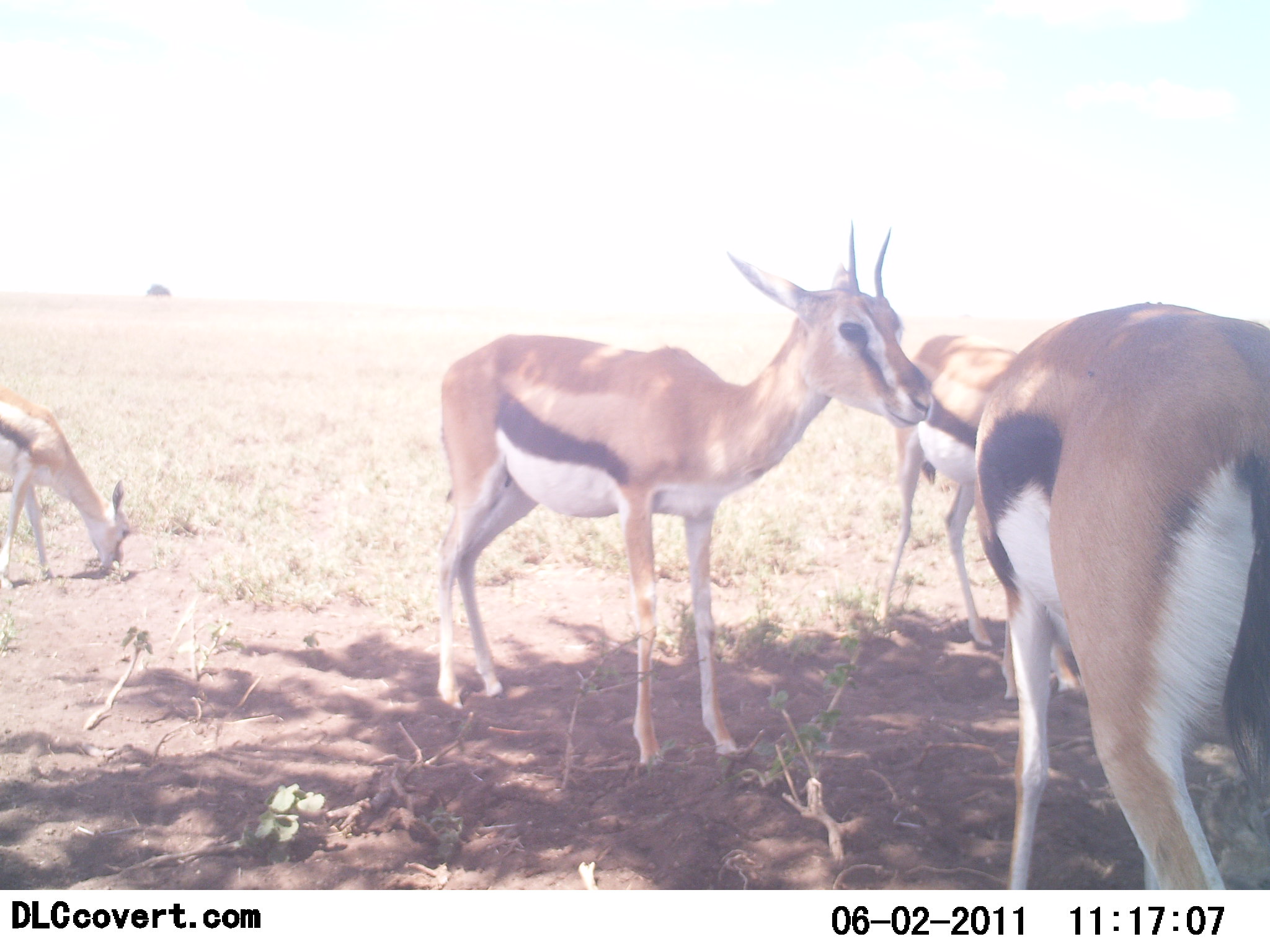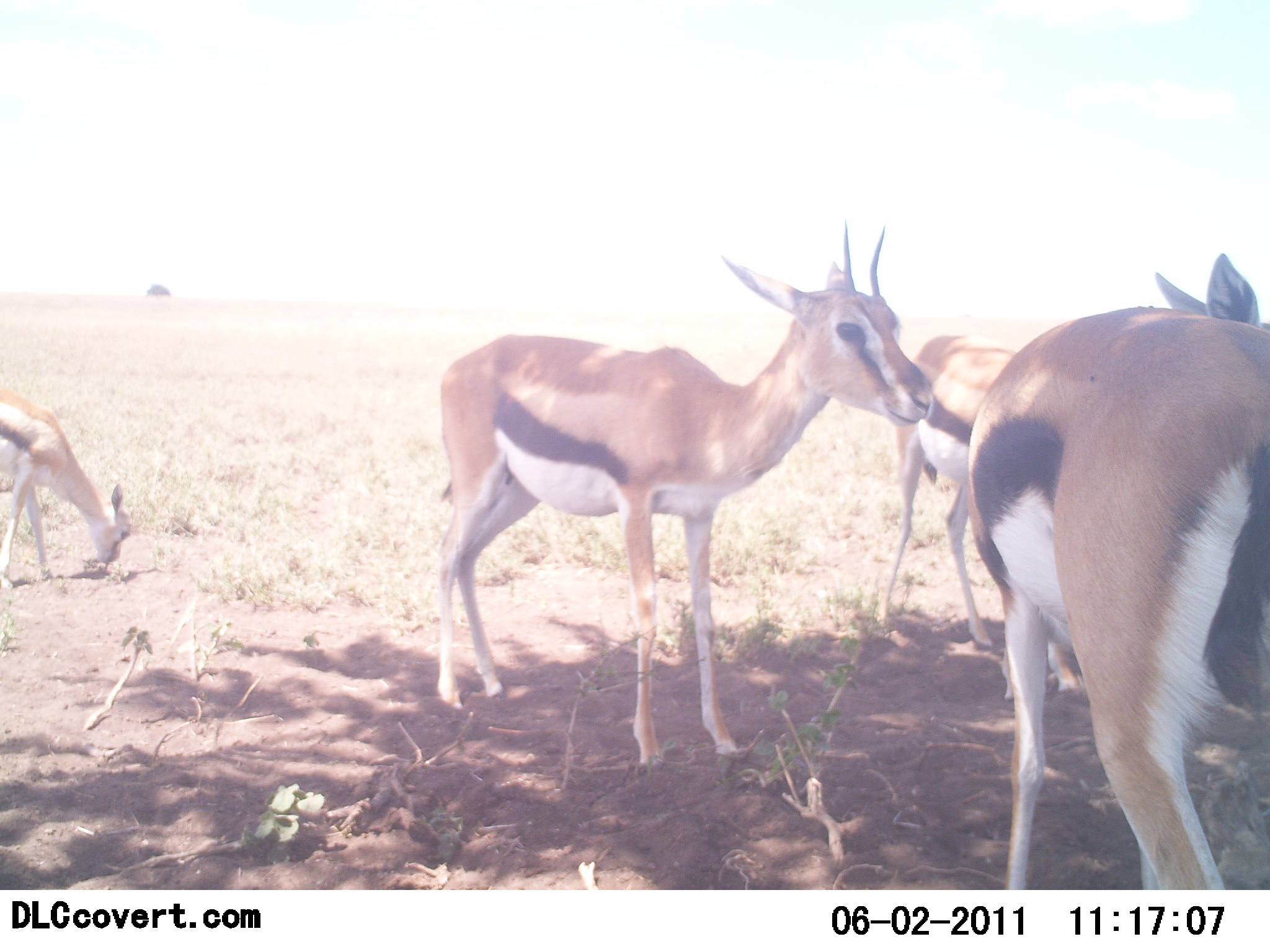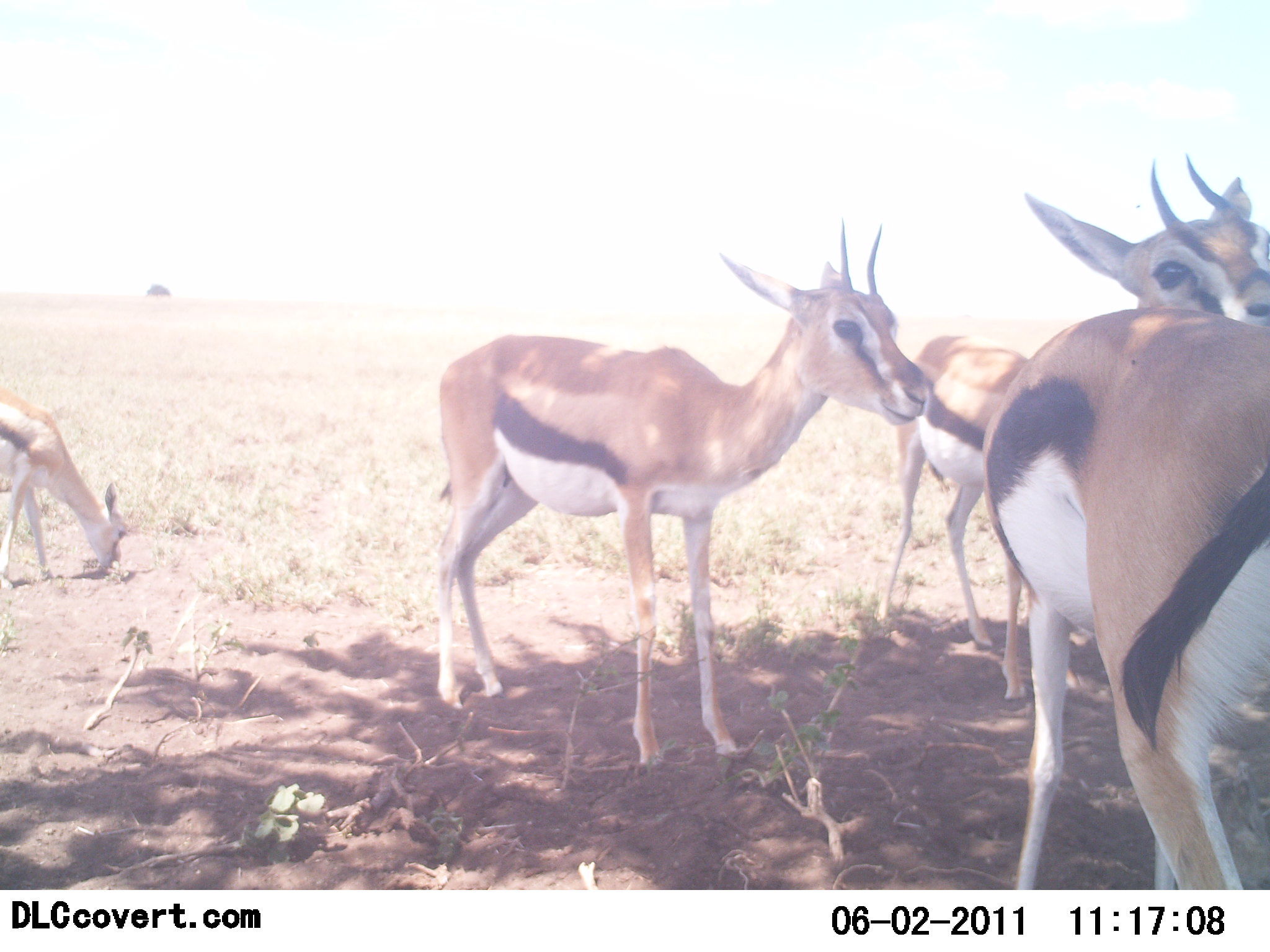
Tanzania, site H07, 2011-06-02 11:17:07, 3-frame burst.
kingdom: Animalia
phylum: Chordata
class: Mammalia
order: Artiodactyla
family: Bovidae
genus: Eudorcas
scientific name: Eudorcas thomsonii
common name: thomson's gazelle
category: gazellethomsons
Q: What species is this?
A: Gazellethomsons (thomson's gazelle) (Eudorcas thomsonii).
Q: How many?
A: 4.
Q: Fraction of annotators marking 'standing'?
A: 83%.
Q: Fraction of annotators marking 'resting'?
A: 17%.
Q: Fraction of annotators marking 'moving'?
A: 8%.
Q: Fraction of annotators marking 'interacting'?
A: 17%.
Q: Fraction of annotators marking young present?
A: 0%.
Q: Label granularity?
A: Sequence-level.